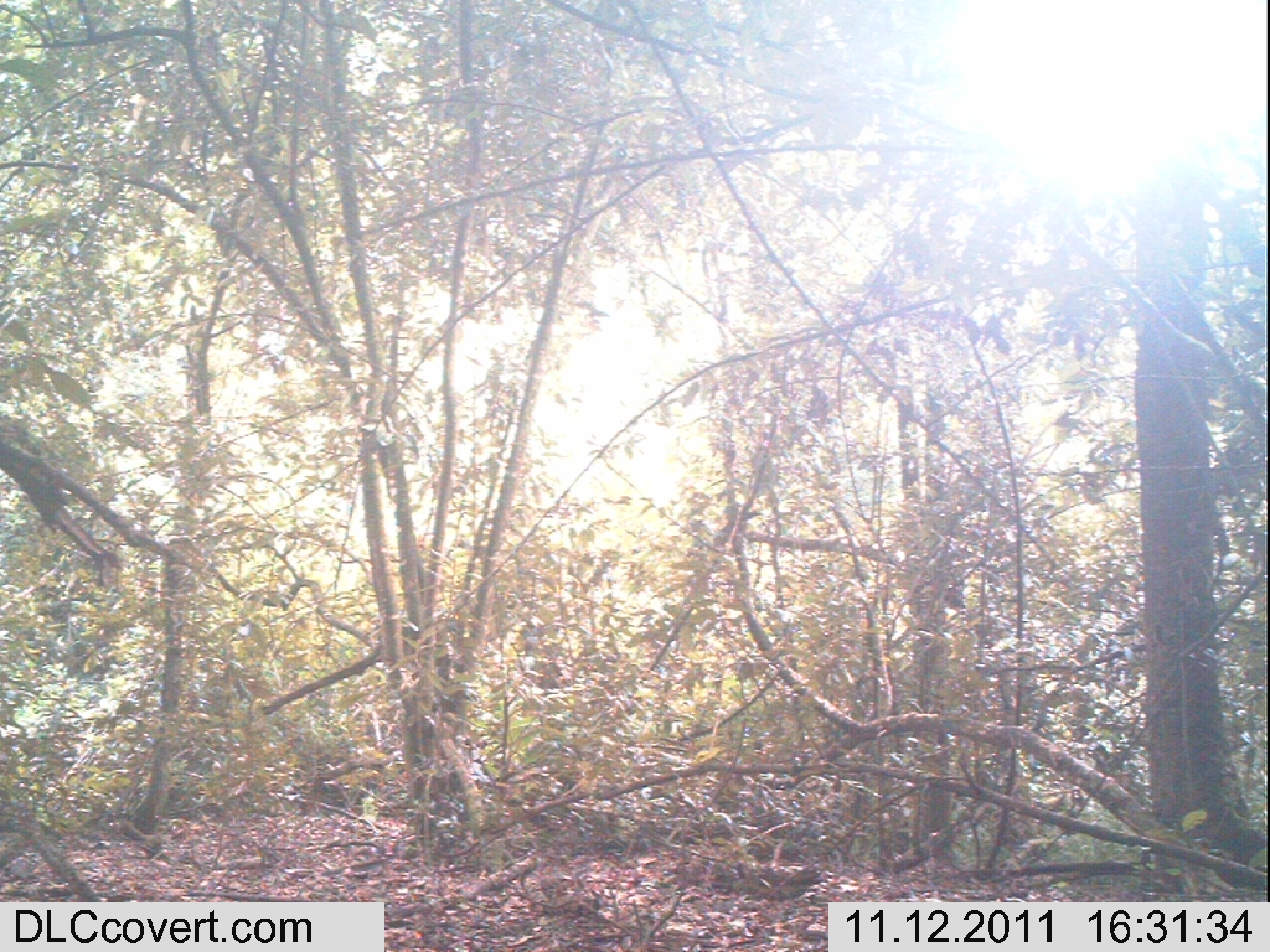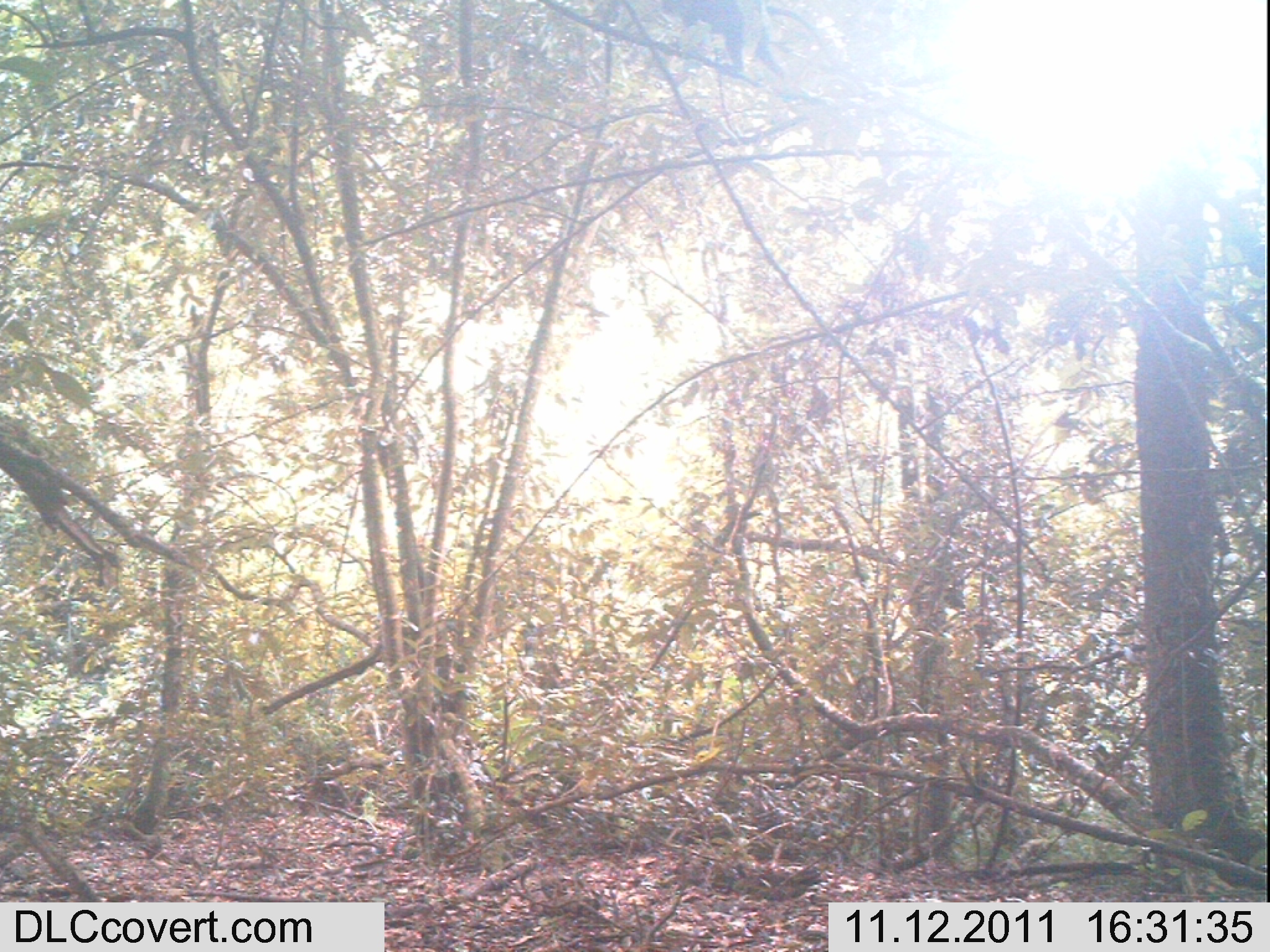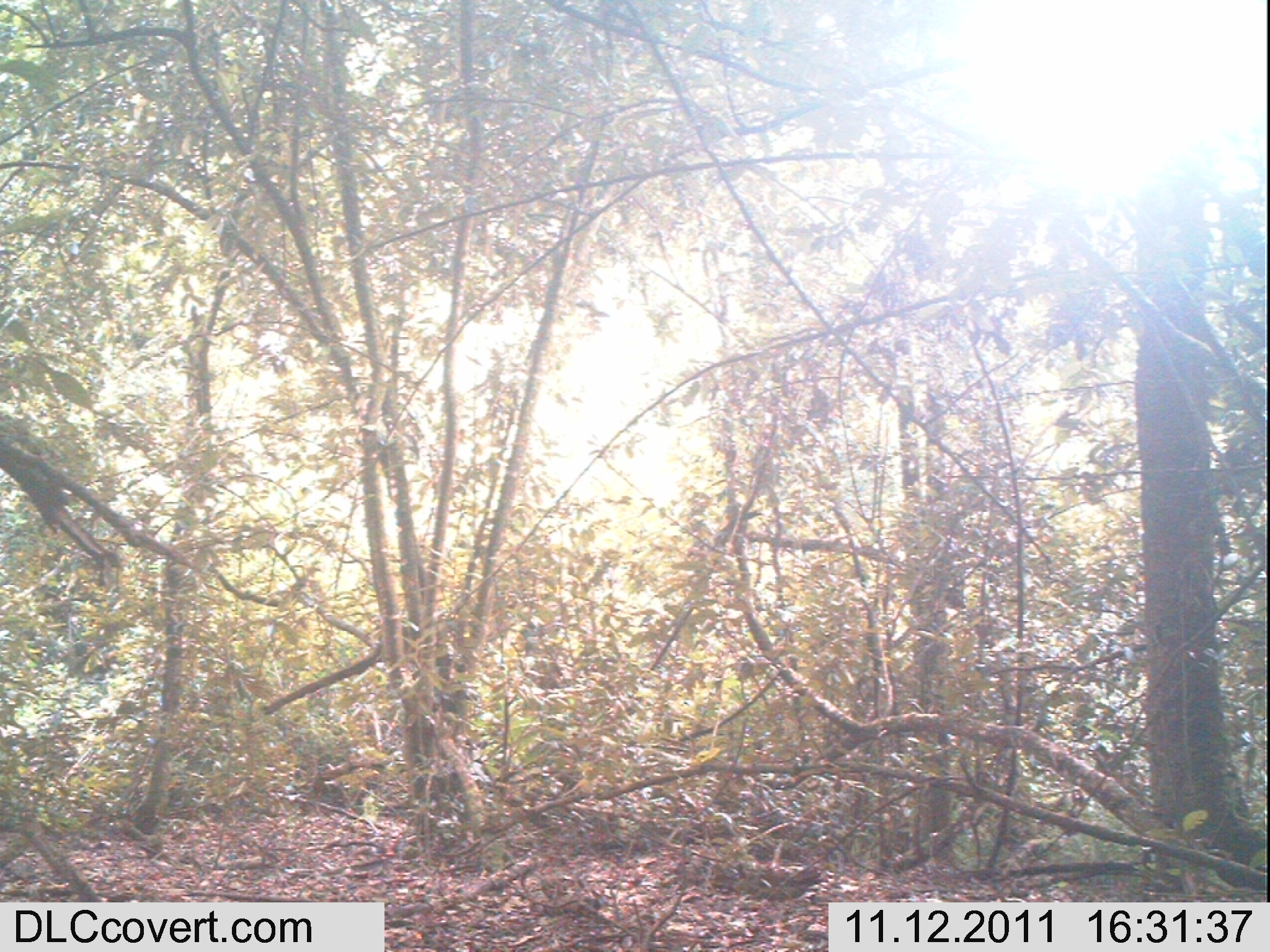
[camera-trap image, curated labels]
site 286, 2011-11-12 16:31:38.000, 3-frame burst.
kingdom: Animalia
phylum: Chordata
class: Mammalia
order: Primates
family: Cercopithecidae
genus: Cercopithecus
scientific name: Cercopithecus erythrogaster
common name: sykes  monkey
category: cercopithecus albogularis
Cercopithecus albogularis (sykes  monkey) (Cercopithecus erythrogaster), count 1.